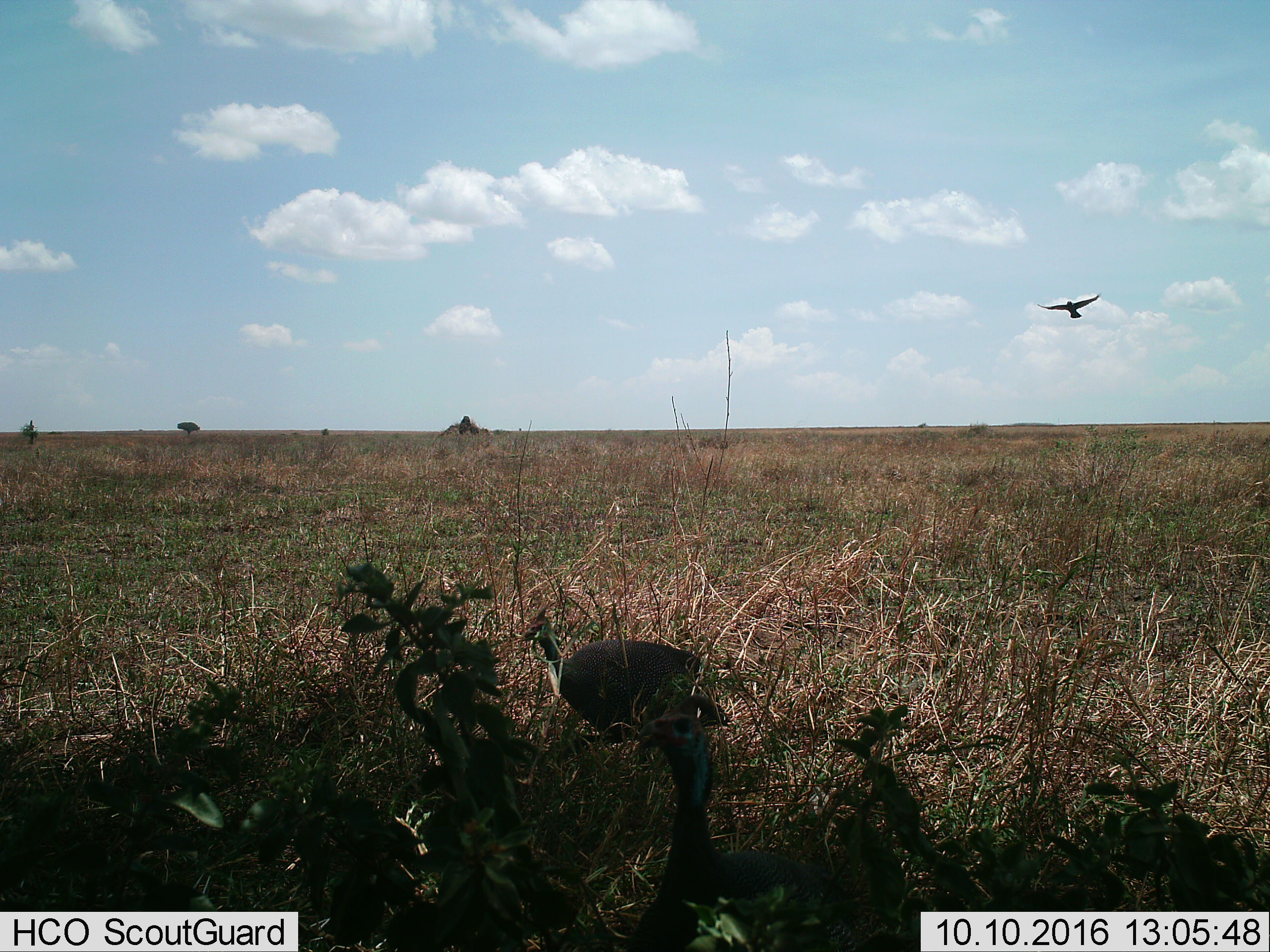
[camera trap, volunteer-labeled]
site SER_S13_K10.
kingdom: Animalia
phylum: Chordata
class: Aves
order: Galliformes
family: Numididae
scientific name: Numididae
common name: guineafowl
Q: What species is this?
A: Guineafowl (Numididae).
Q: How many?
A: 1.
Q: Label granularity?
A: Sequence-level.